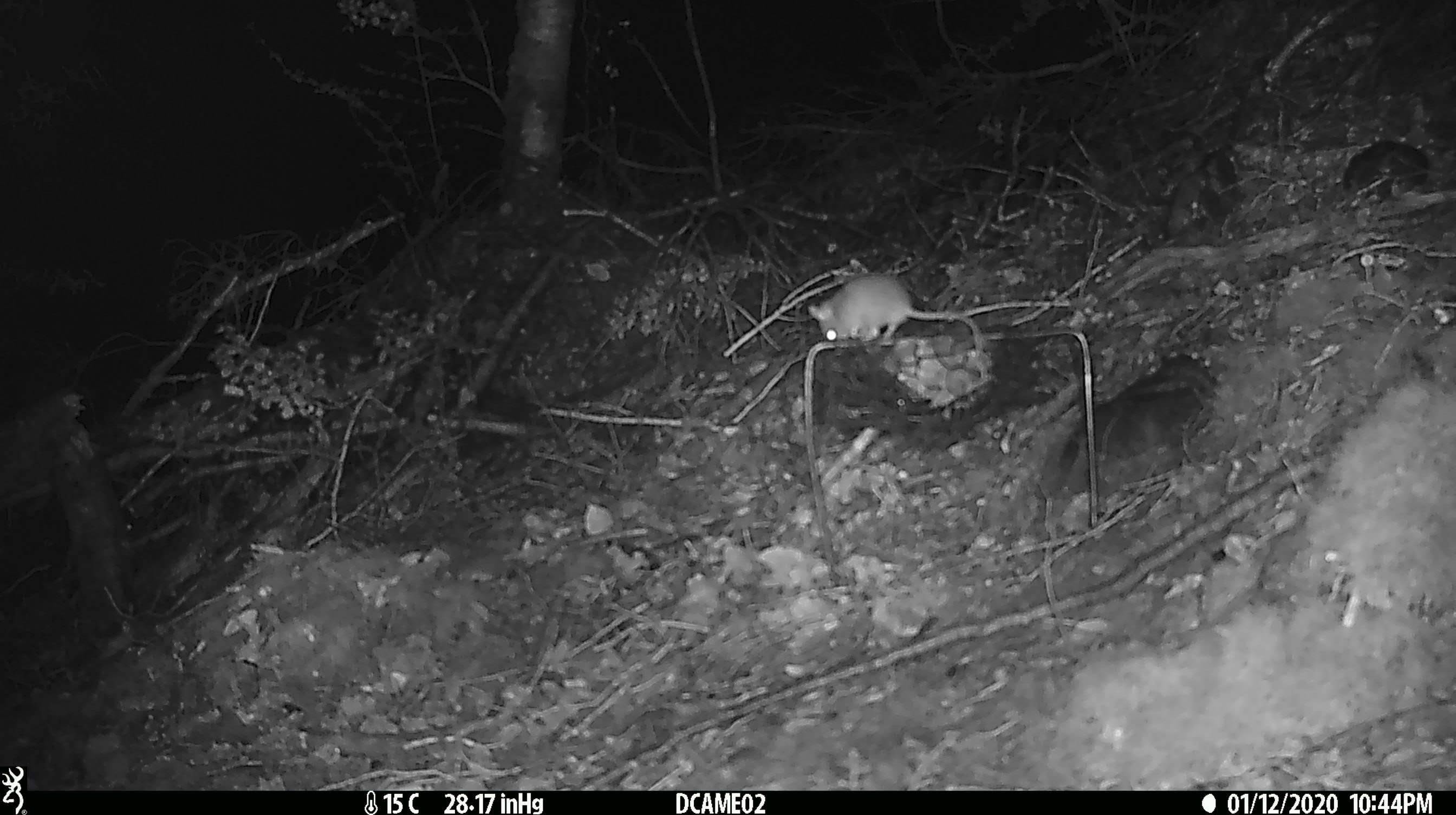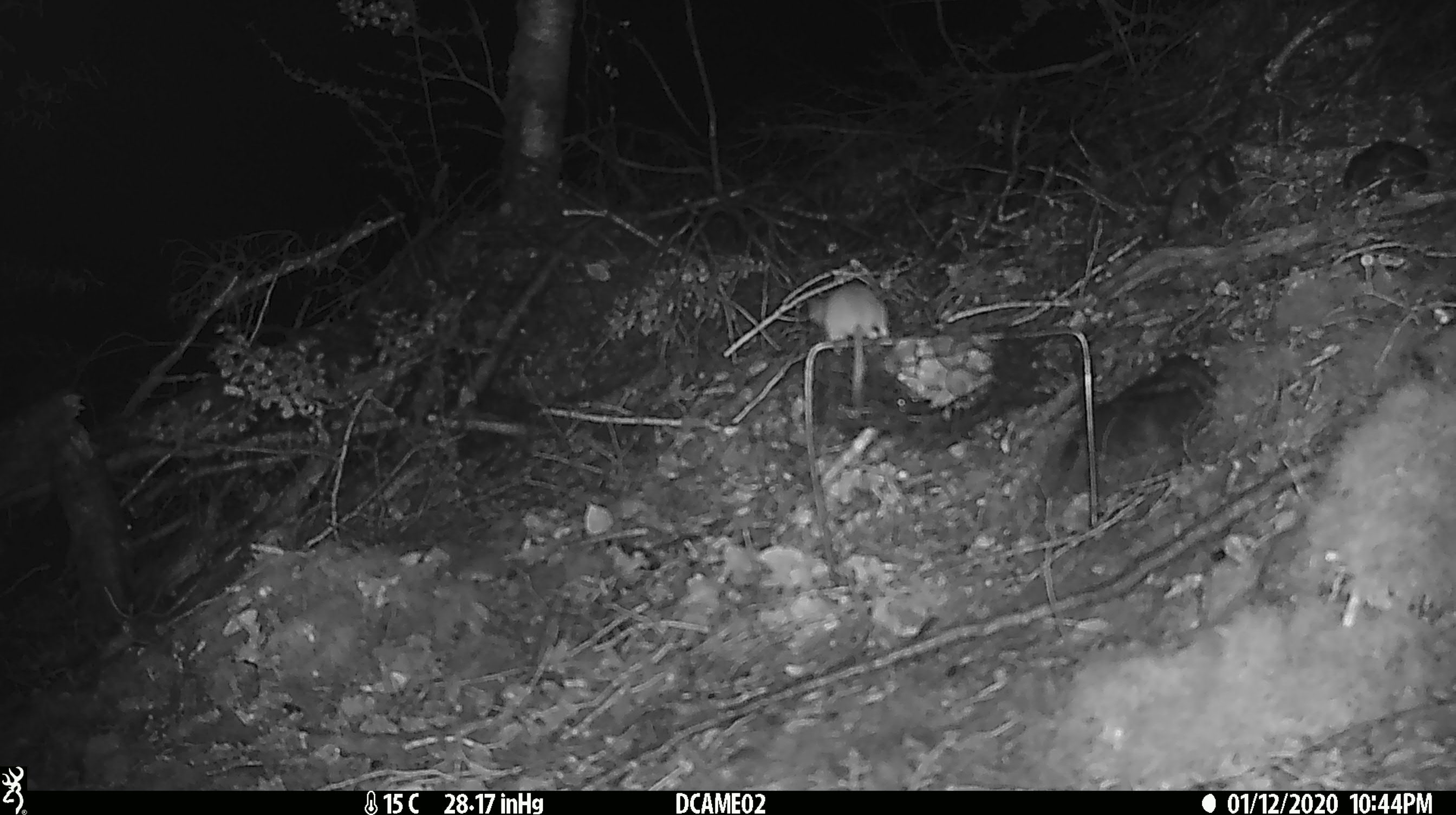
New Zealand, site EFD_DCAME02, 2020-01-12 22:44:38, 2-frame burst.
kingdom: Animalia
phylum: Chordata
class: Mammalia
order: Rodentia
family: Muridae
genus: Mus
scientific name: Mus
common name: mouse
Mouse (Mus).